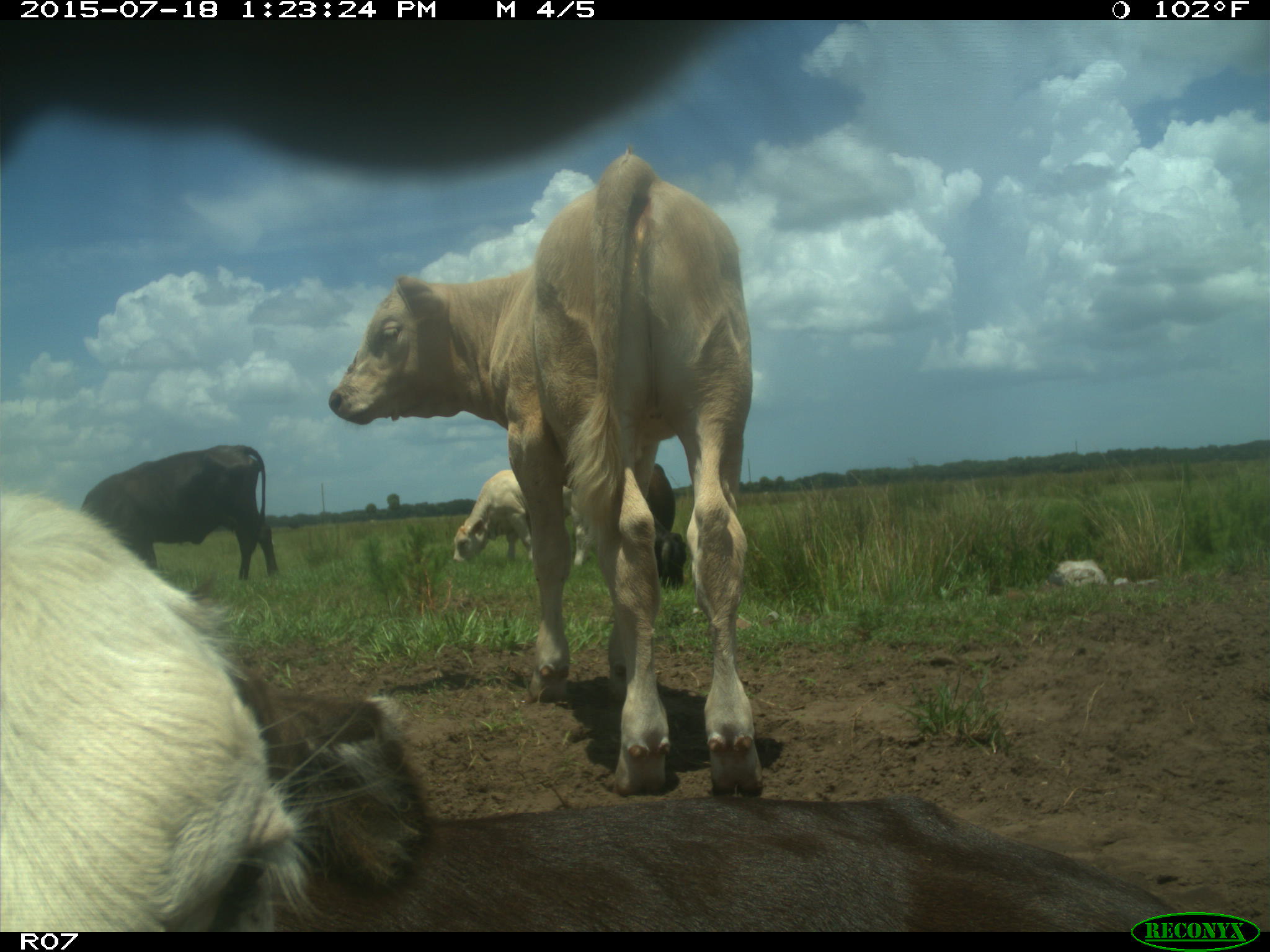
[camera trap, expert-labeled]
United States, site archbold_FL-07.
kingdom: Animalia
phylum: Chordata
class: Mammalia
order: Artiodactyla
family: Bovidae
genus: Bos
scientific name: Bos taurus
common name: domestic cow